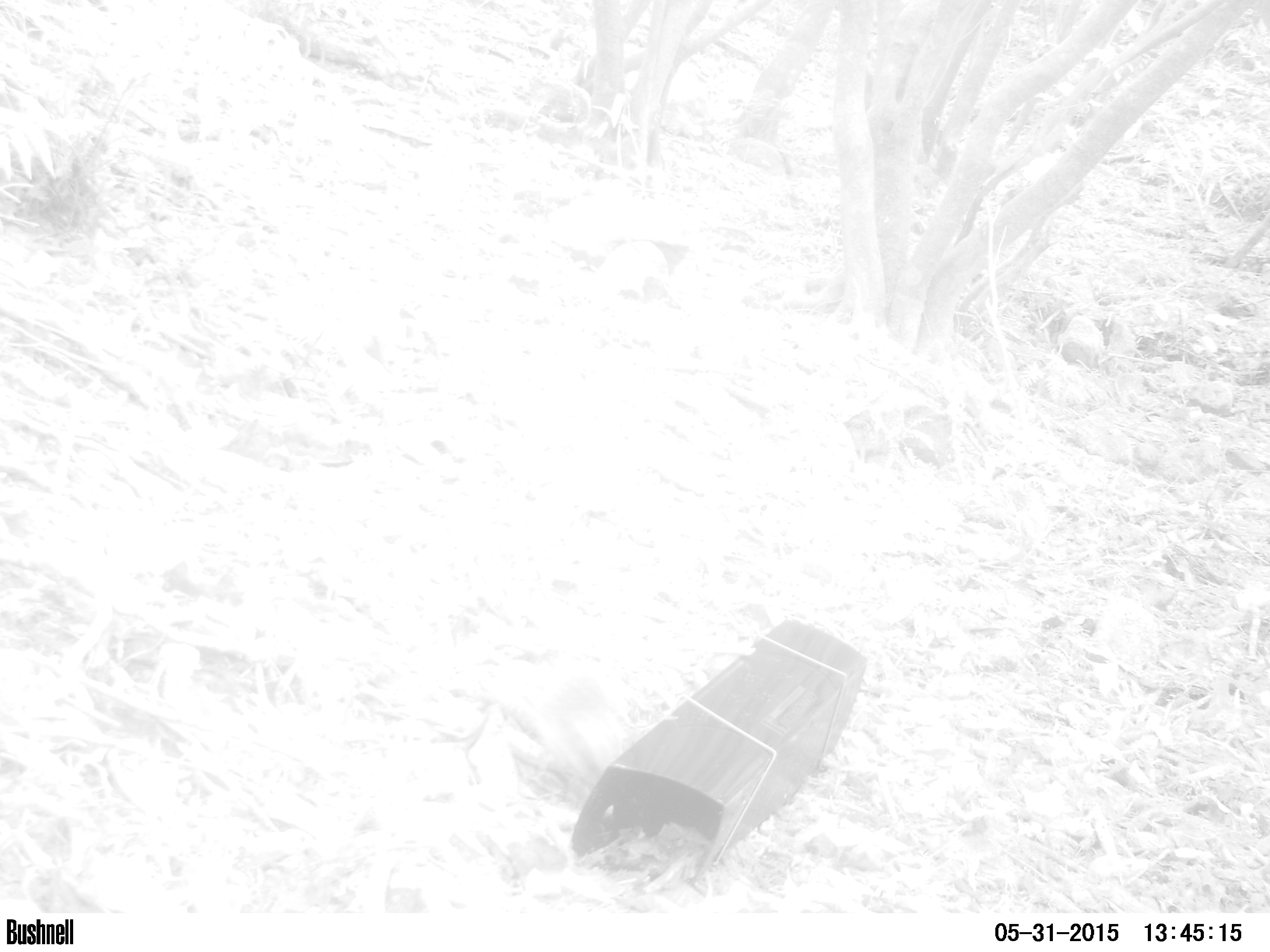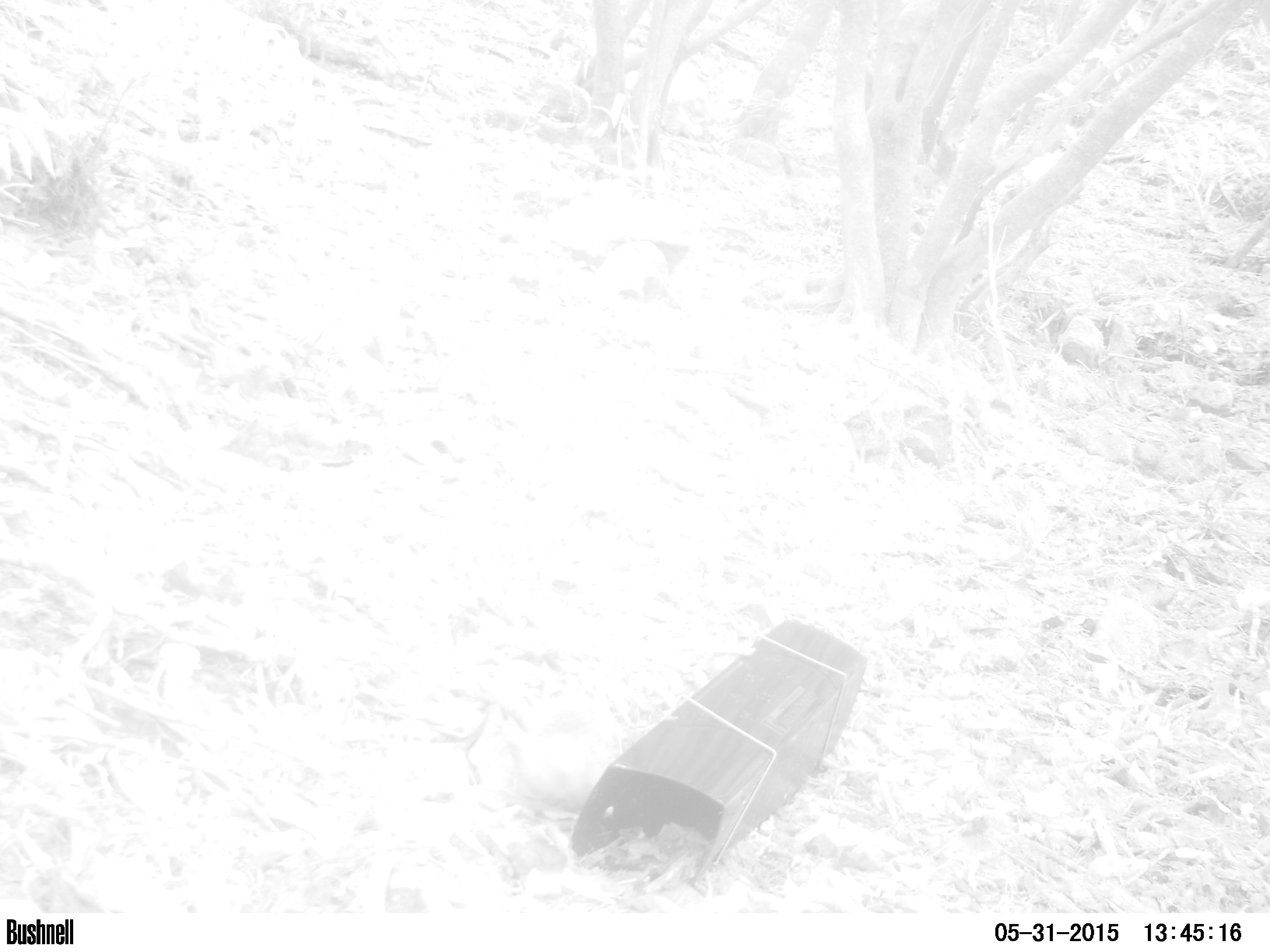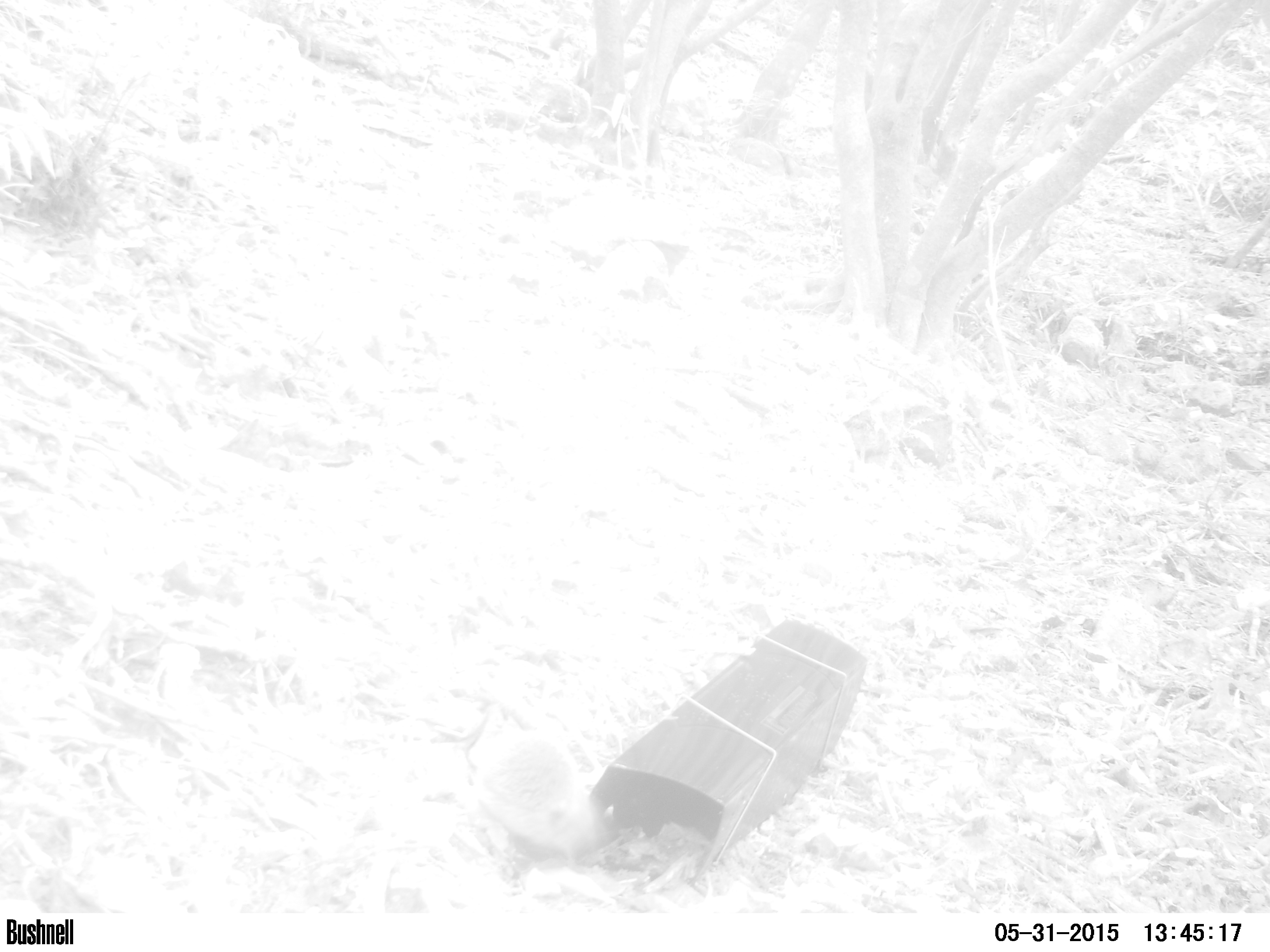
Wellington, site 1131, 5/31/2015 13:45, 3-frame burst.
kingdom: Animalia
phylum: Chordata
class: Mammalia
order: Eulipotyphla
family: Erinaceidae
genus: Erinaceus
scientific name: Erinaceus europaeus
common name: hedgehog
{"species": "hedgehog (Erinaceus europaeus)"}